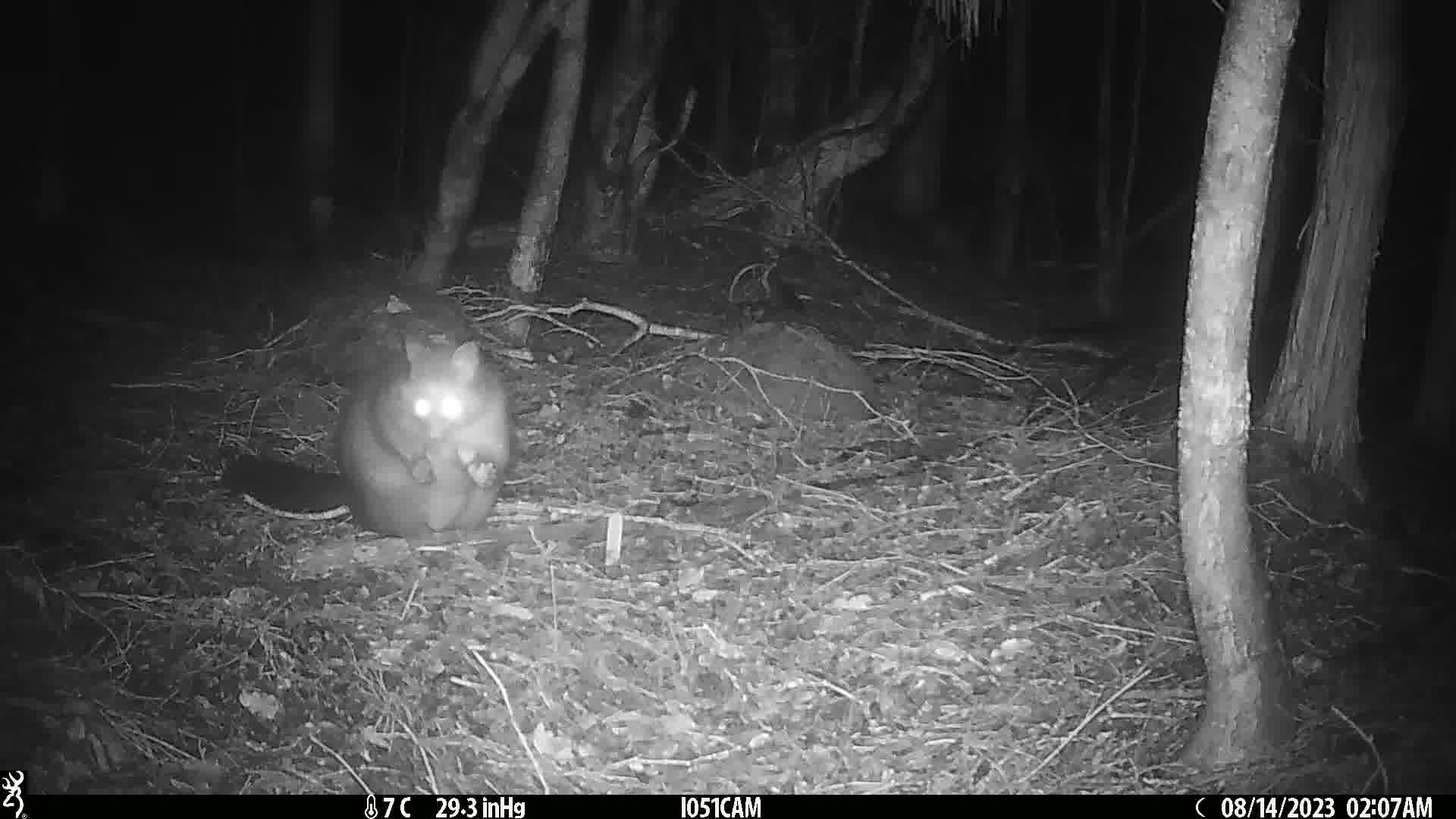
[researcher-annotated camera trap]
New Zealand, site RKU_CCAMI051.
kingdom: Animalia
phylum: Chordata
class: Mammalia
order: Diprotodontia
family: Phalangeridae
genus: Trichosurus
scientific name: Trichosurus vulpecula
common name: common brushtail possum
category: possum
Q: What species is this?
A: Possum (common brushtail possum) (Trichosurus vulpecula).